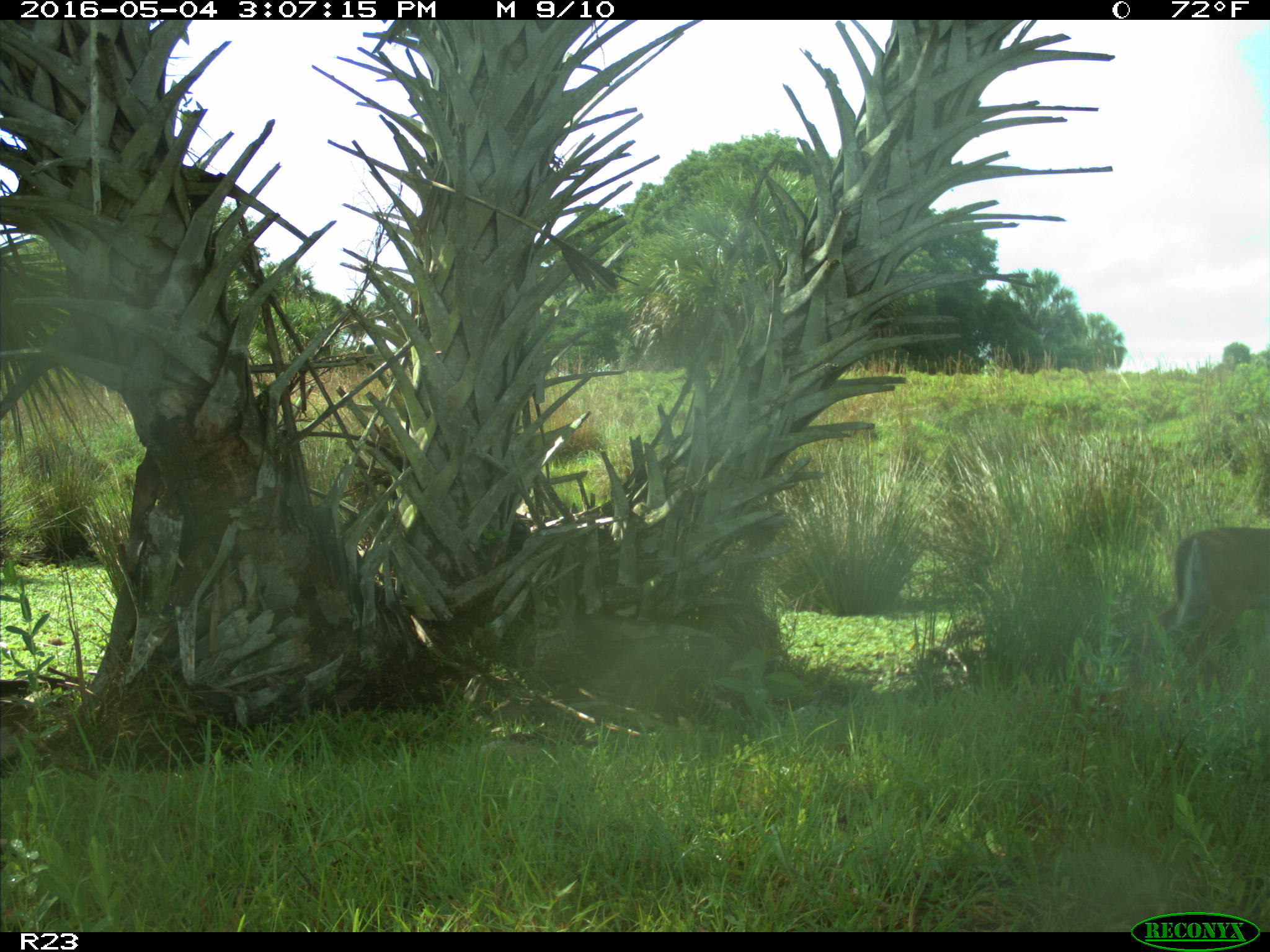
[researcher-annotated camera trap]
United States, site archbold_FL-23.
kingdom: Animalia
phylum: Chordata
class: Mammalia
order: Artiodactyla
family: Cervidae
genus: Odocoileus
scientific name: Odocoileus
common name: deer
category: unidentified deer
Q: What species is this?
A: Unidentified deer (deer) (Odocoileus).